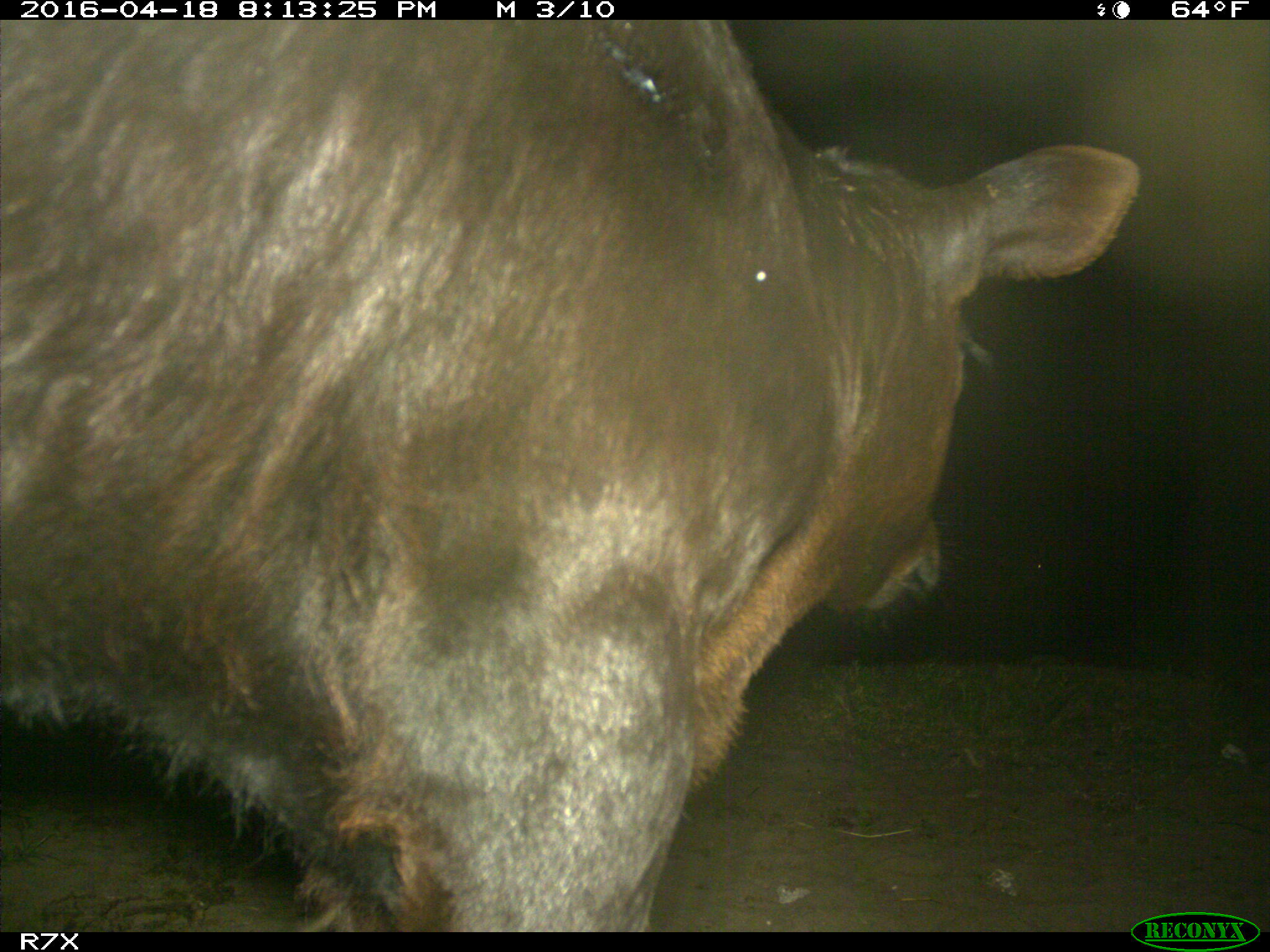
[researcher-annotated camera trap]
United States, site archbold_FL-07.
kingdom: Animalia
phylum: Chordata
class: Mammalia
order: Artiodactyla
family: Bovidae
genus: Bos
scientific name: Bos taurus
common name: domestic cow